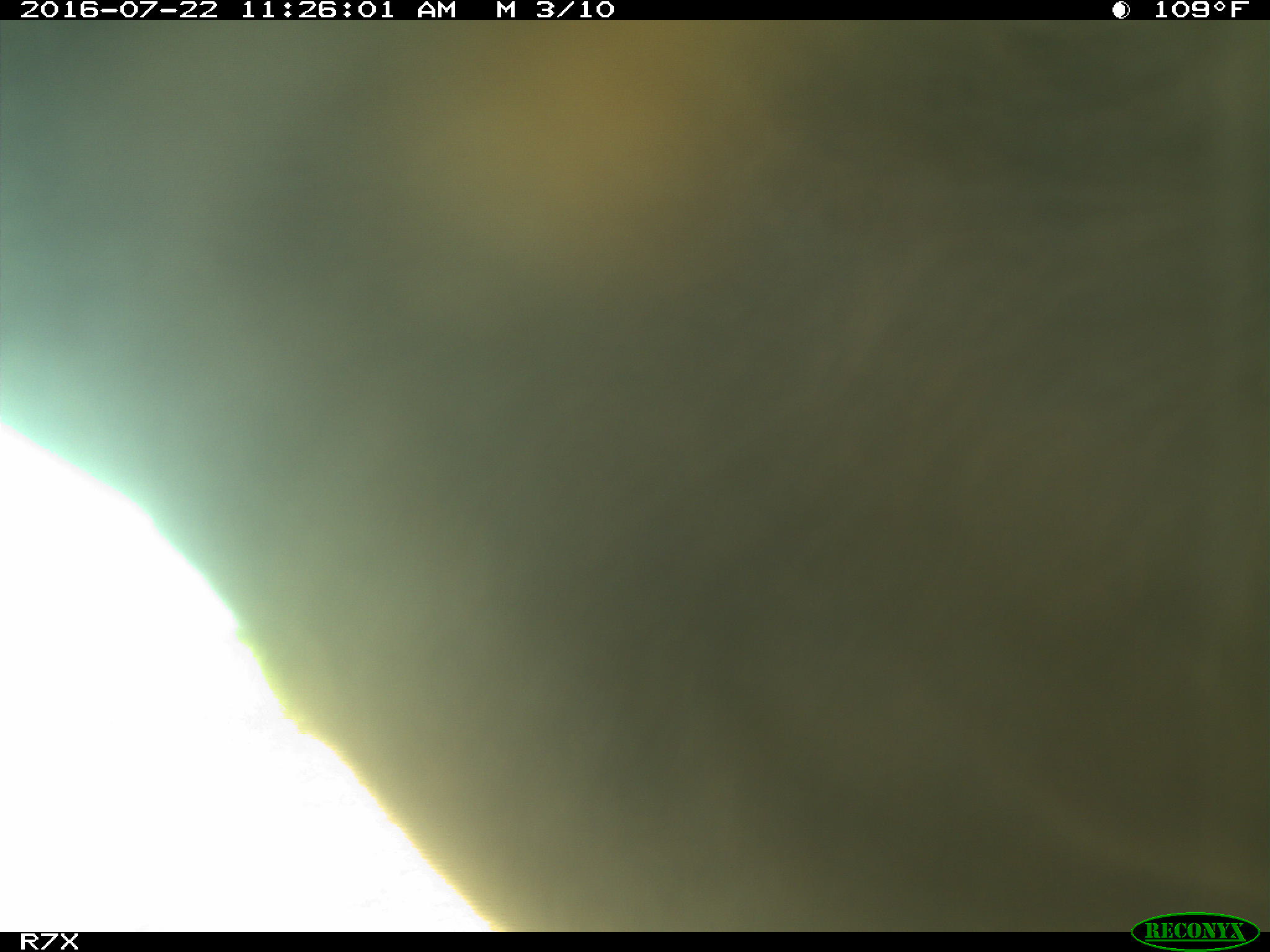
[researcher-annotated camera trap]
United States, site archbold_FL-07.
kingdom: Animalia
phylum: Chordata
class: Mammalia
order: Artiodactyla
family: Bovidae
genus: Bos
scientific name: Bos taurus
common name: domestic cow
Bos taurus (domestic cow).